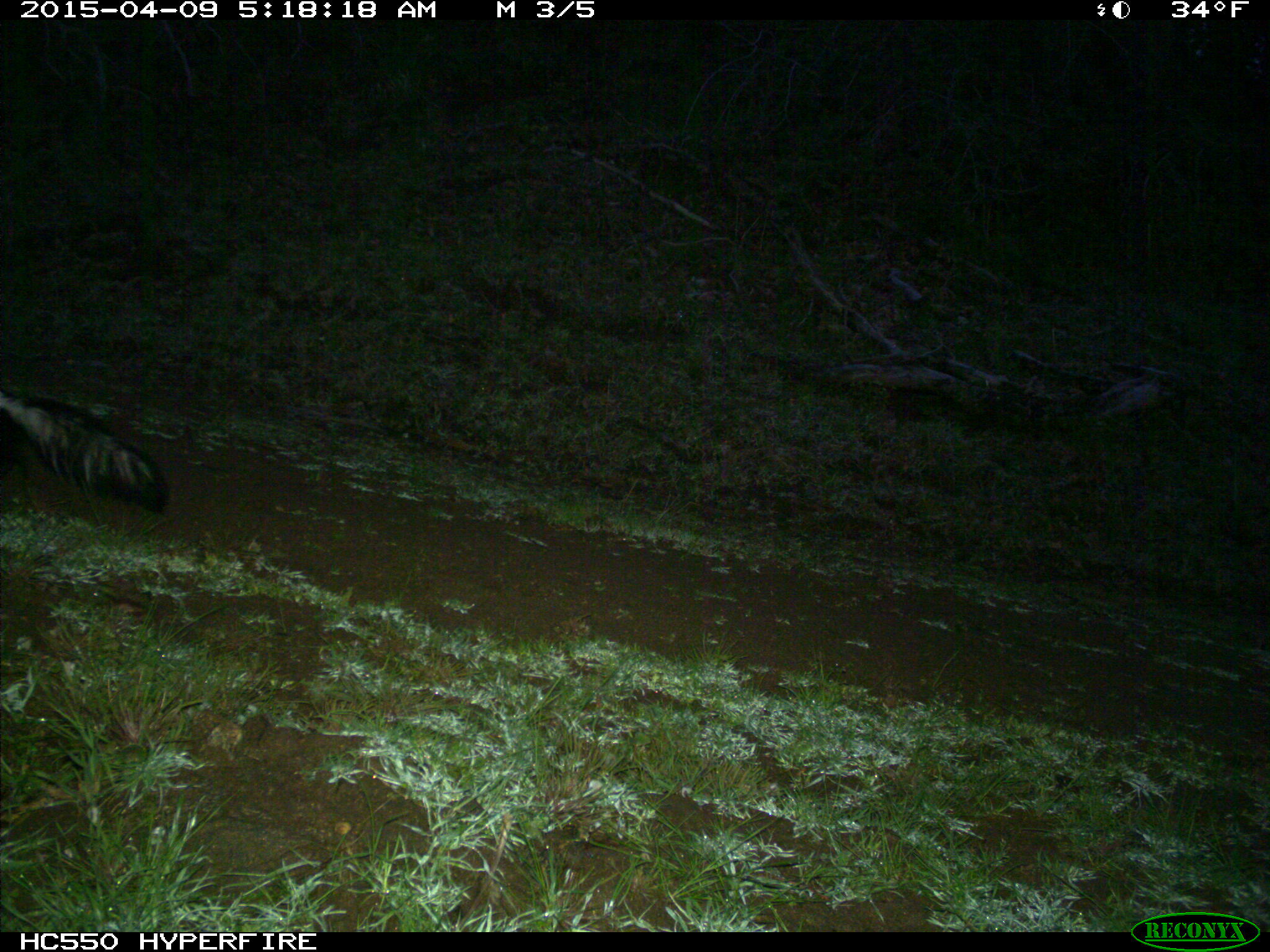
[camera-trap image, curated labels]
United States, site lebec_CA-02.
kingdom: Animalia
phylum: Chordata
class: Mammalia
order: Carnivora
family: Mephitidae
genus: Mephitis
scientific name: Mephitis mephitis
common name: striped skunk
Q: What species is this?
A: Mephitis mephitis (striped skunk).